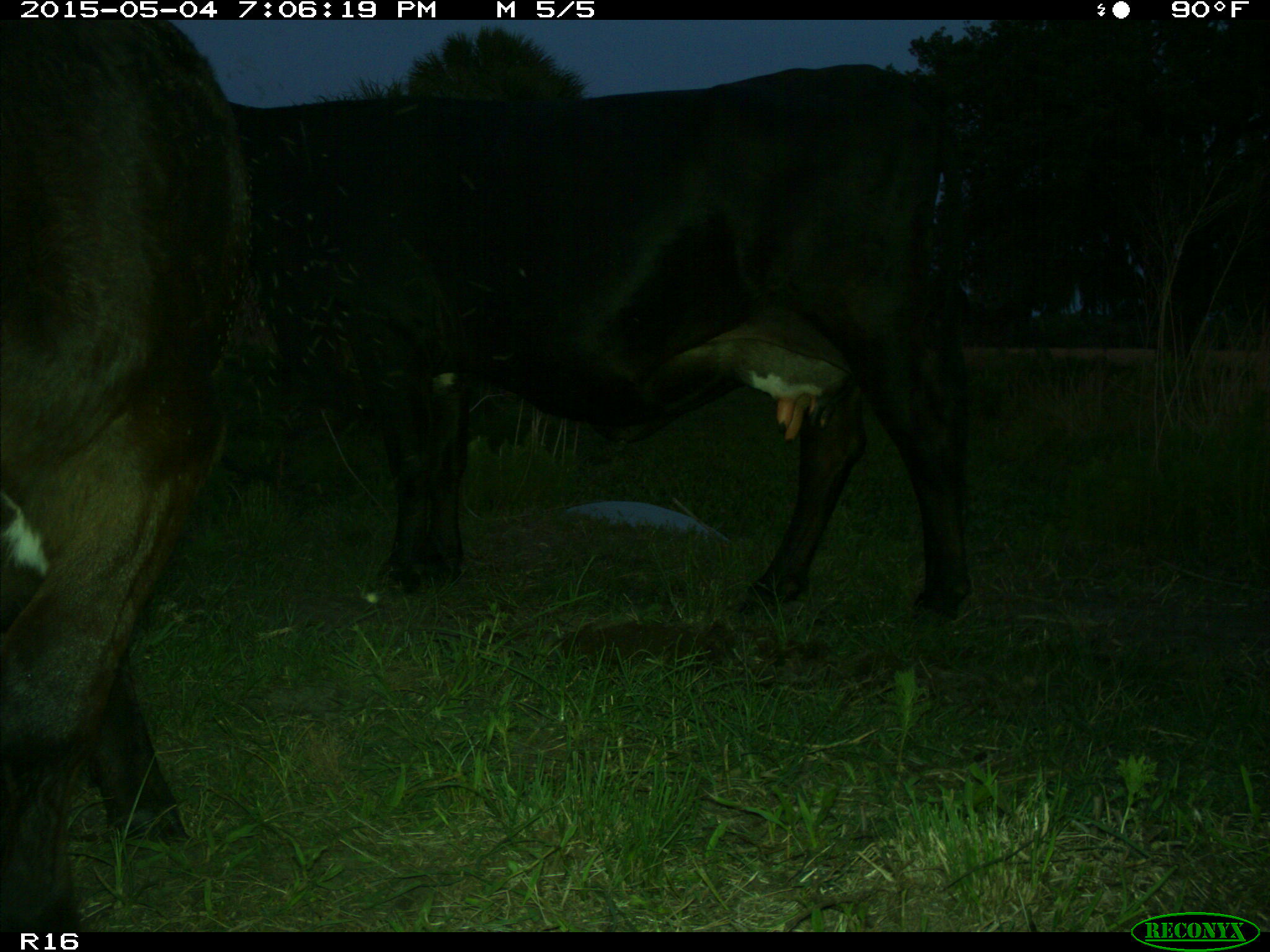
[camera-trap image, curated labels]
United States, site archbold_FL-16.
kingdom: Animalia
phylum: Chordata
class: Mammalia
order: Artiodactyla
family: Bovidae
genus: Bos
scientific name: Bos taurus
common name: domestic cow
Bos taurus (domestic cow).